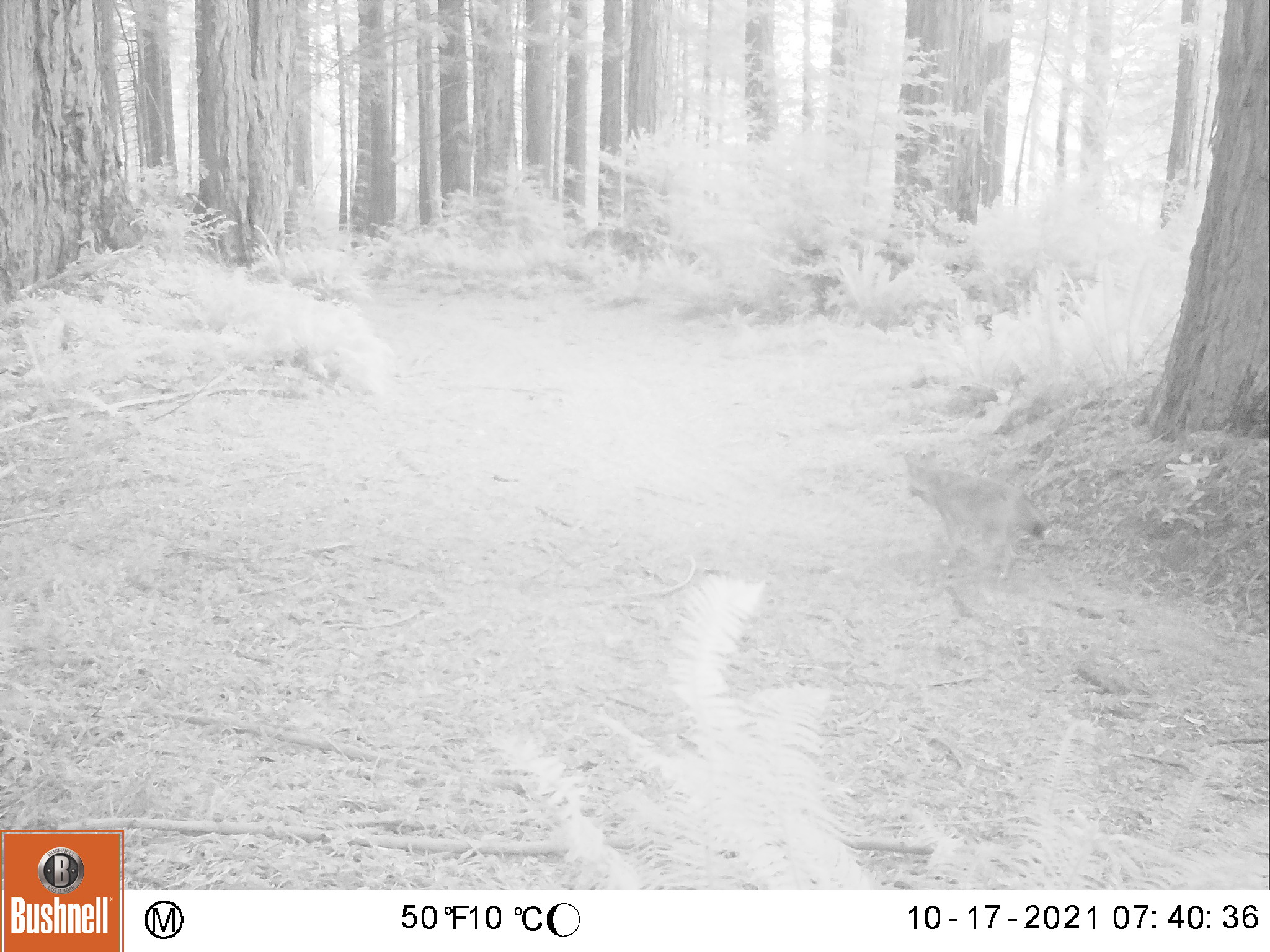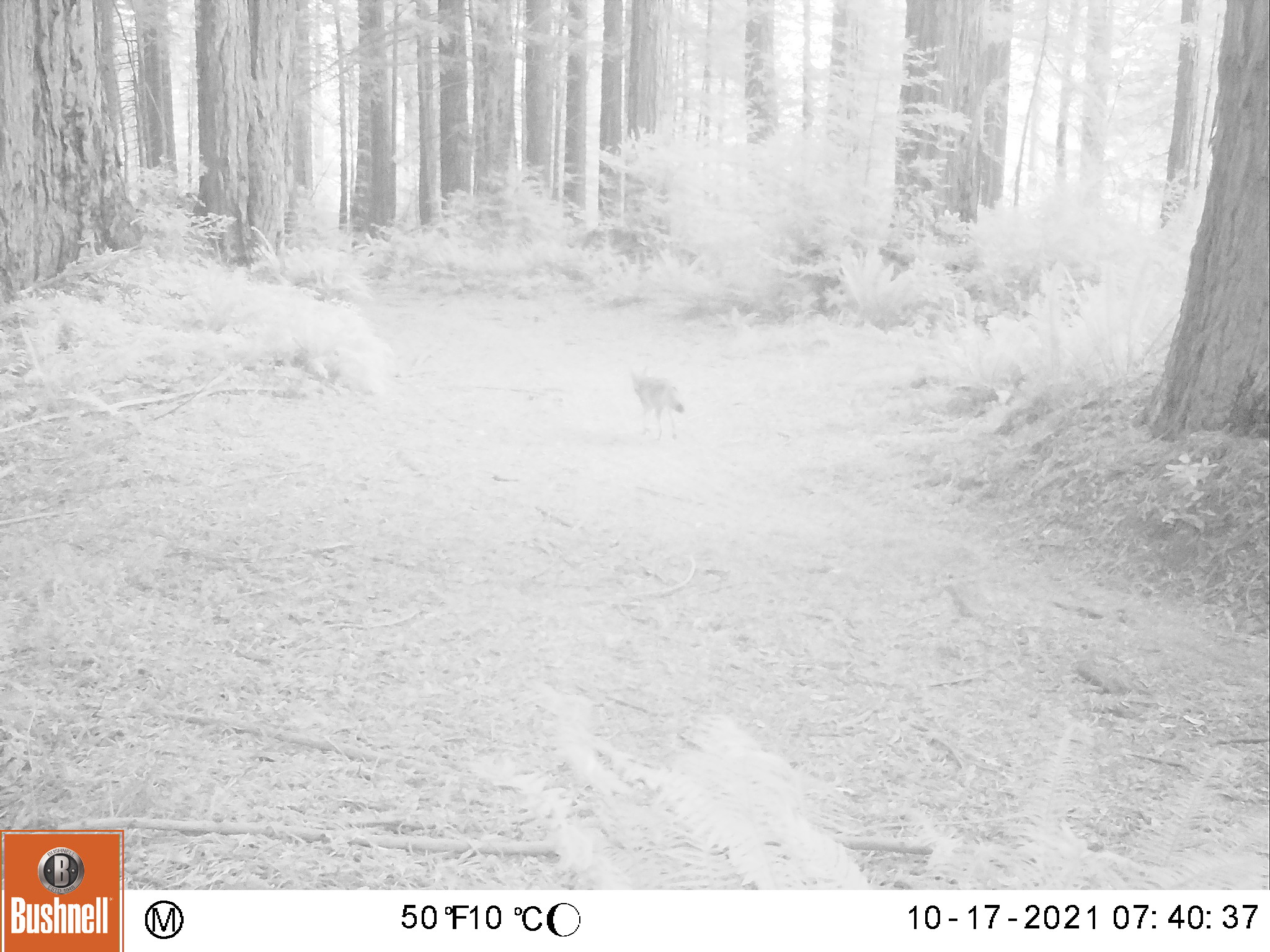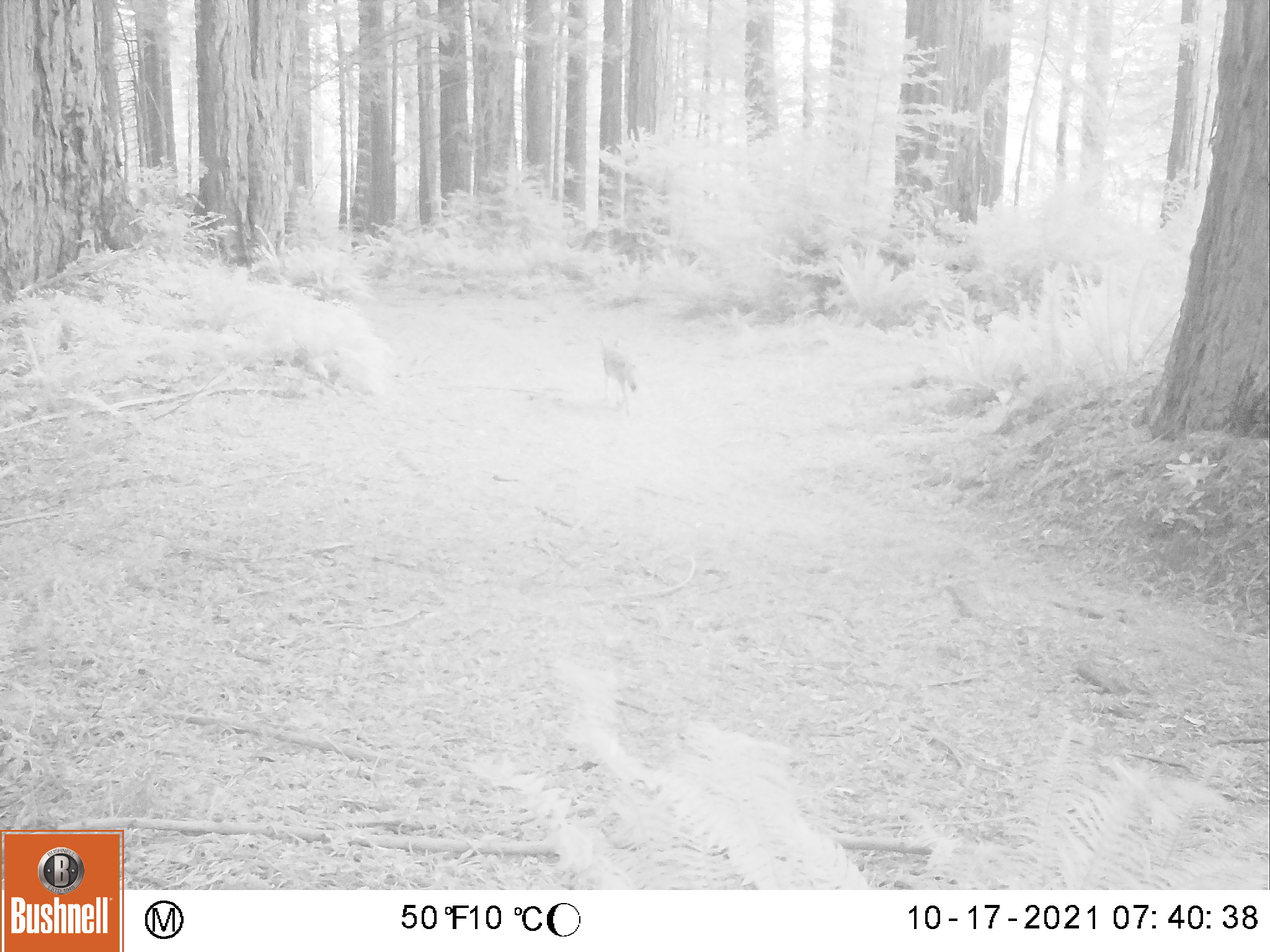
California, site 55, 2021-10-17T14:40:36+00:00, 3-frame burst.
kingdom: Animalia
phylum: Chordata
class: Mammalia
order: Carnivora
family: Canidae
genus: Canis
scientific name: Canis latrans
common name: coyote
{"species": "coyote (Canis latrans)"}